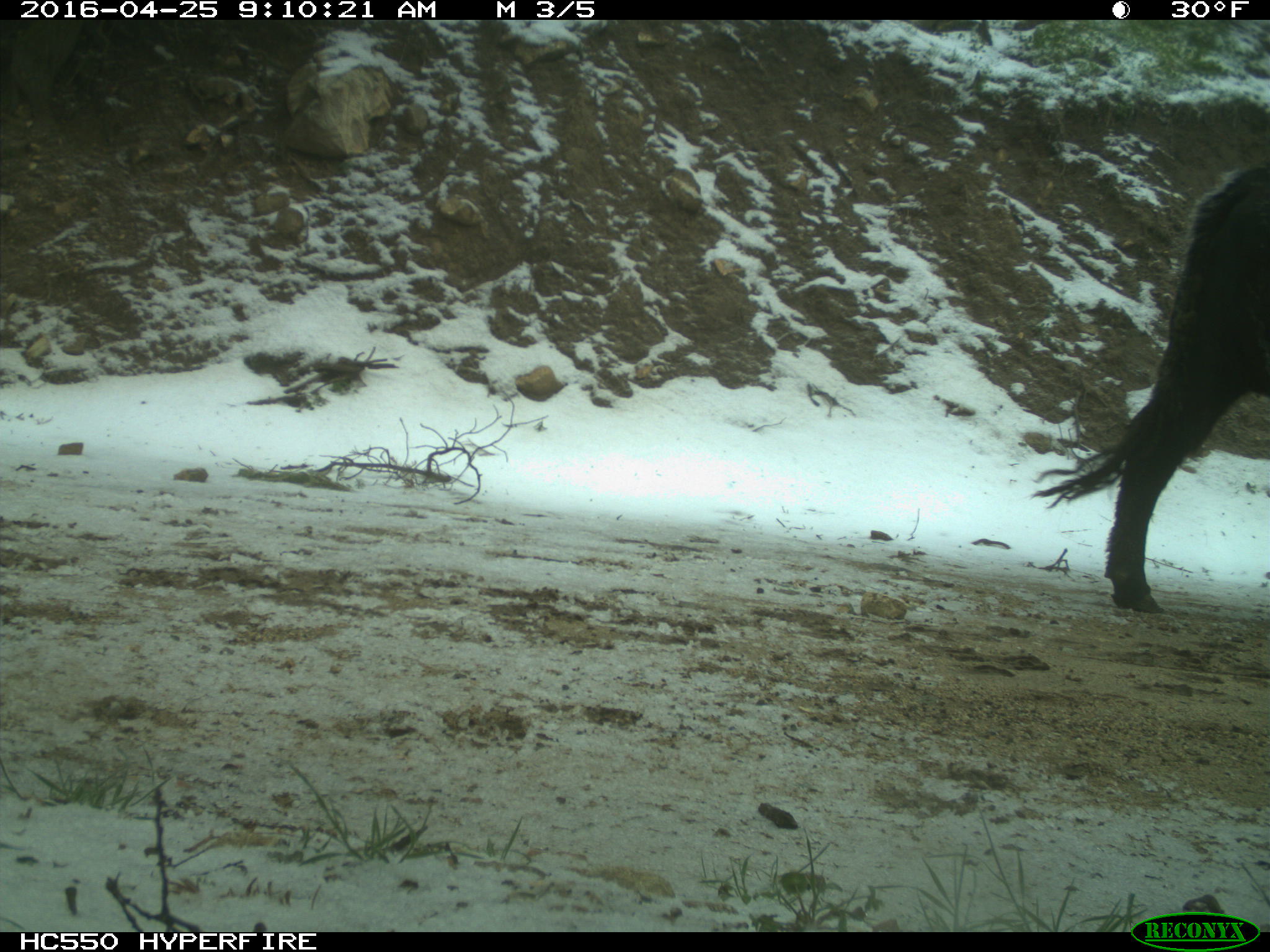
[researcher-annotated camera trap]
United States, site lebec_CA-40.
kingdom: Animalia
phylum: Chordata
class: Mammalia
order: Artiodactyla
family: Bovidae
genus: Bos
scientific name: Bos taurus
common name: domestic cow